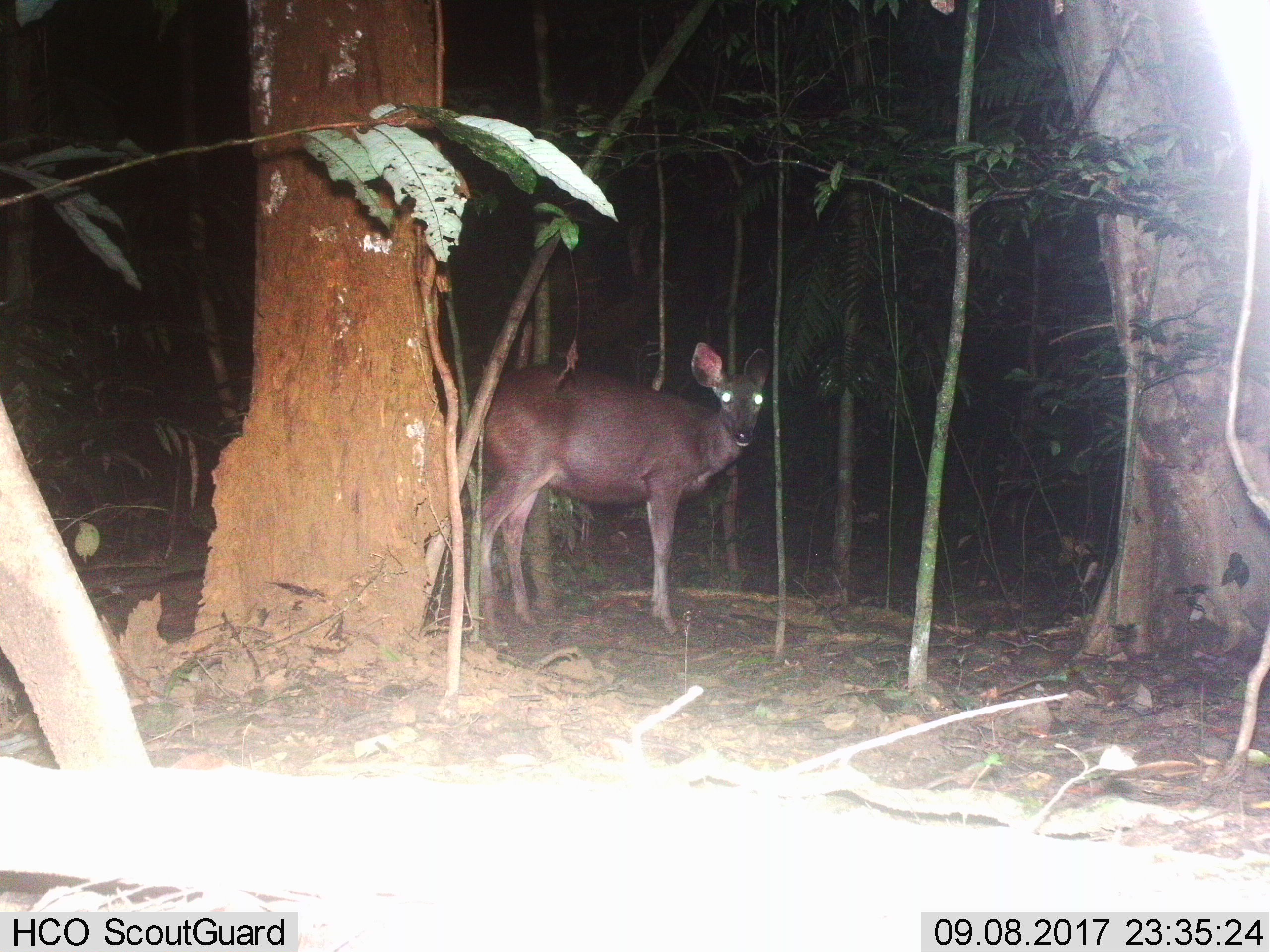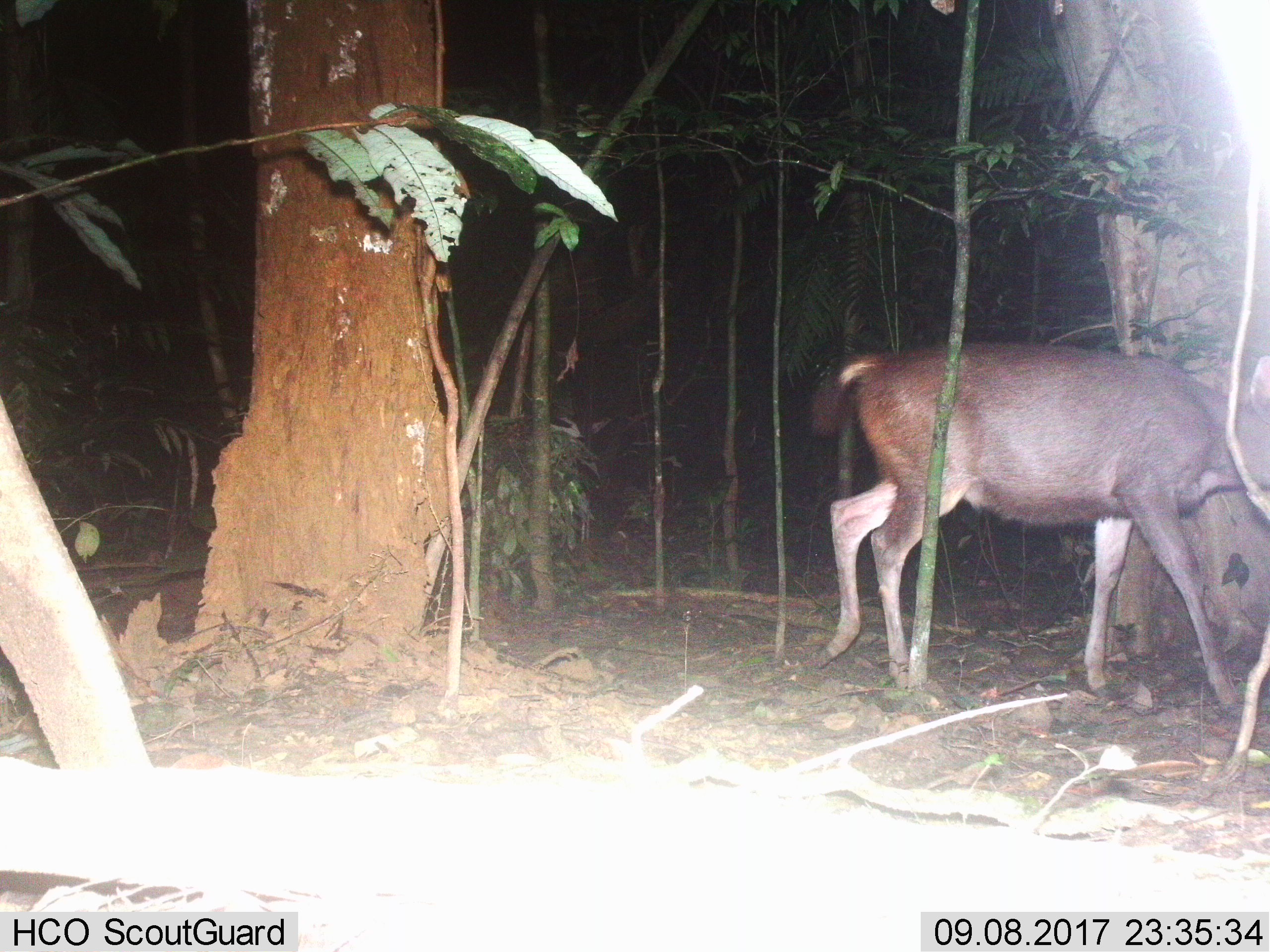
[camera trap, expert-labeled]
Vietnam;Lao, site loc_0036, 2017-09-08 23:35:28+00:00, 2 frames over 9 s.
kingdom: Animalia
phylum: Chordata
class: Mammalia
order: Artiodactyla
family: Cervidae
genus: Rusa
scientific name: Rusa unicolor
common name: sambar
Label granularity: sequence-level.